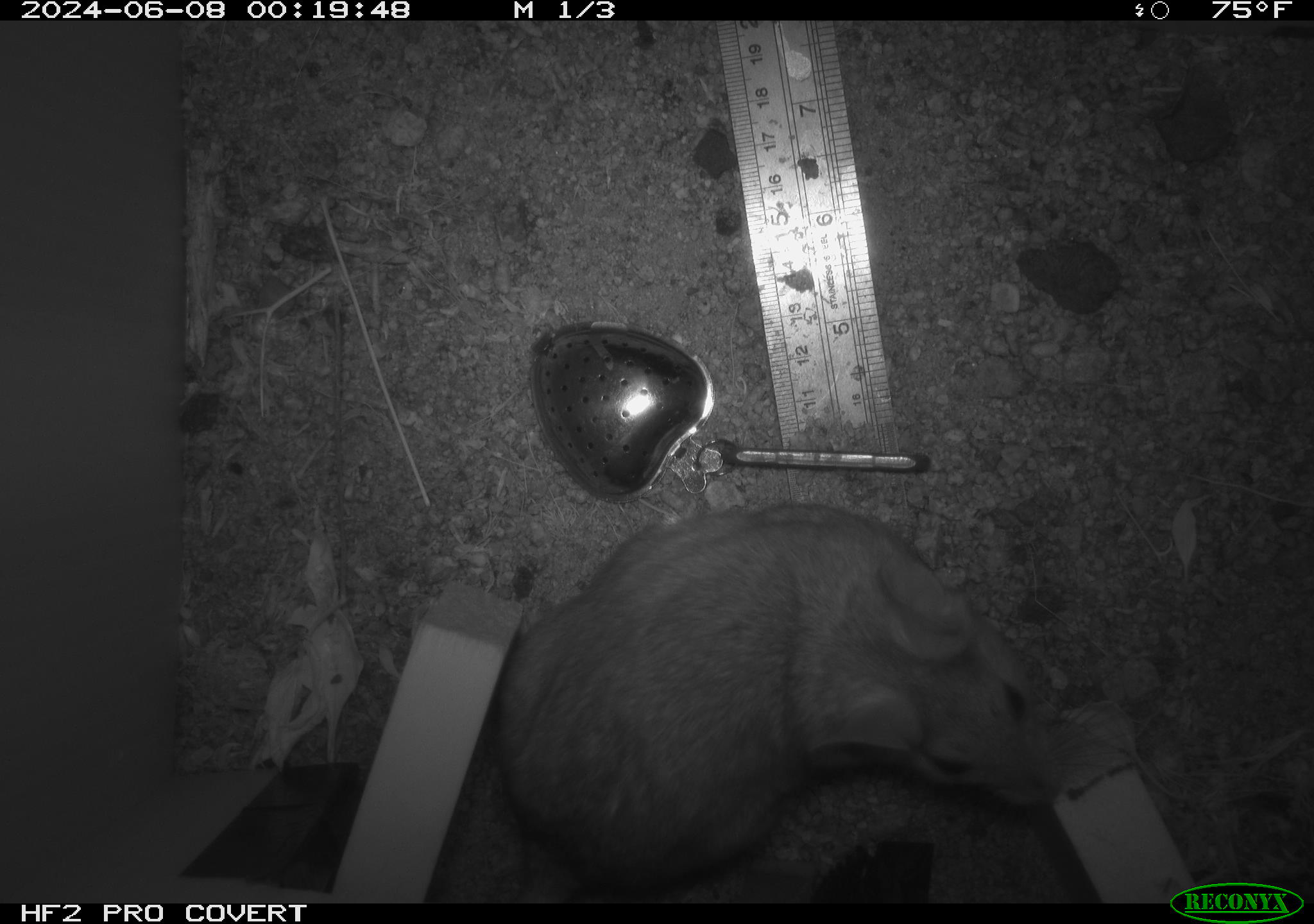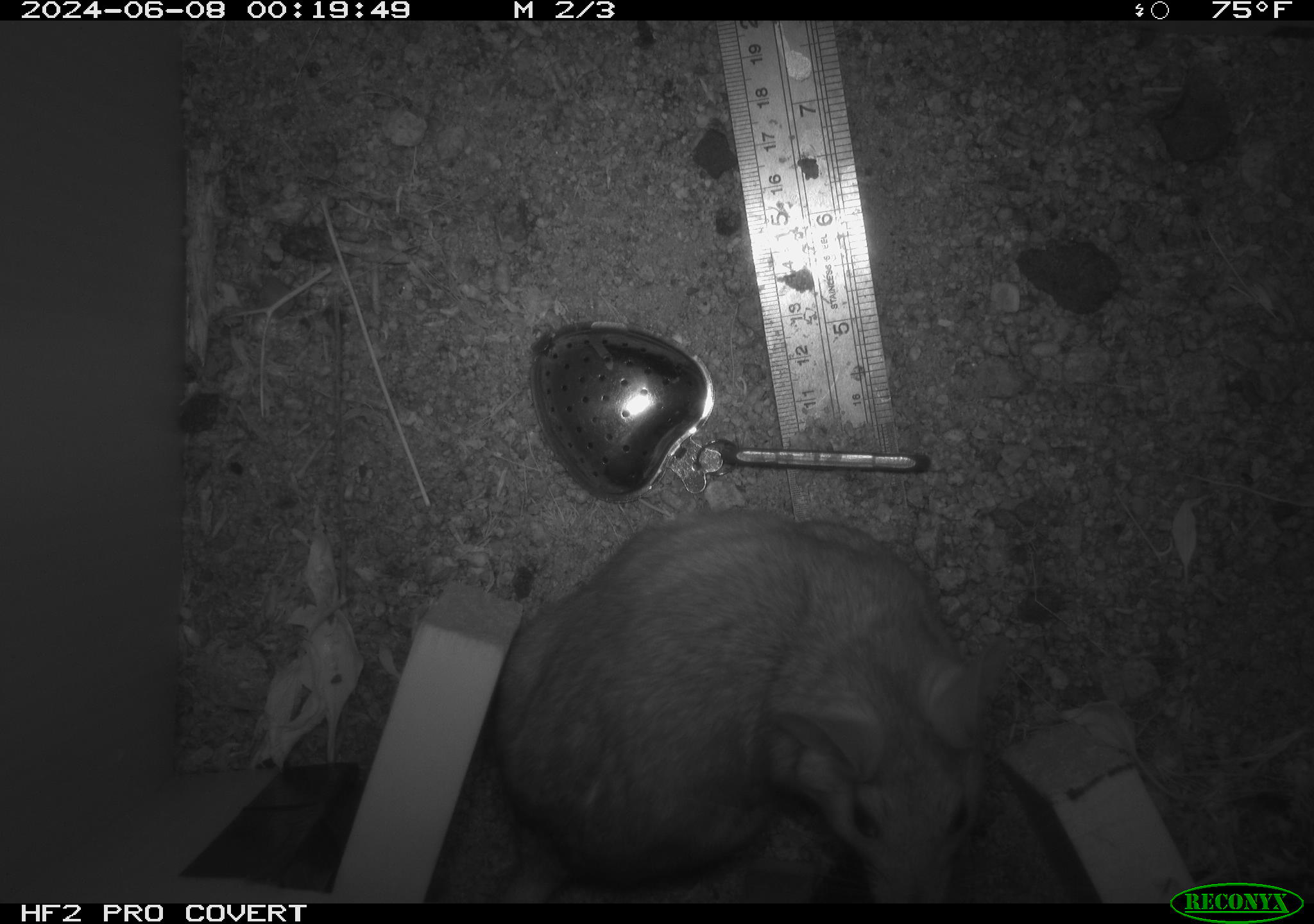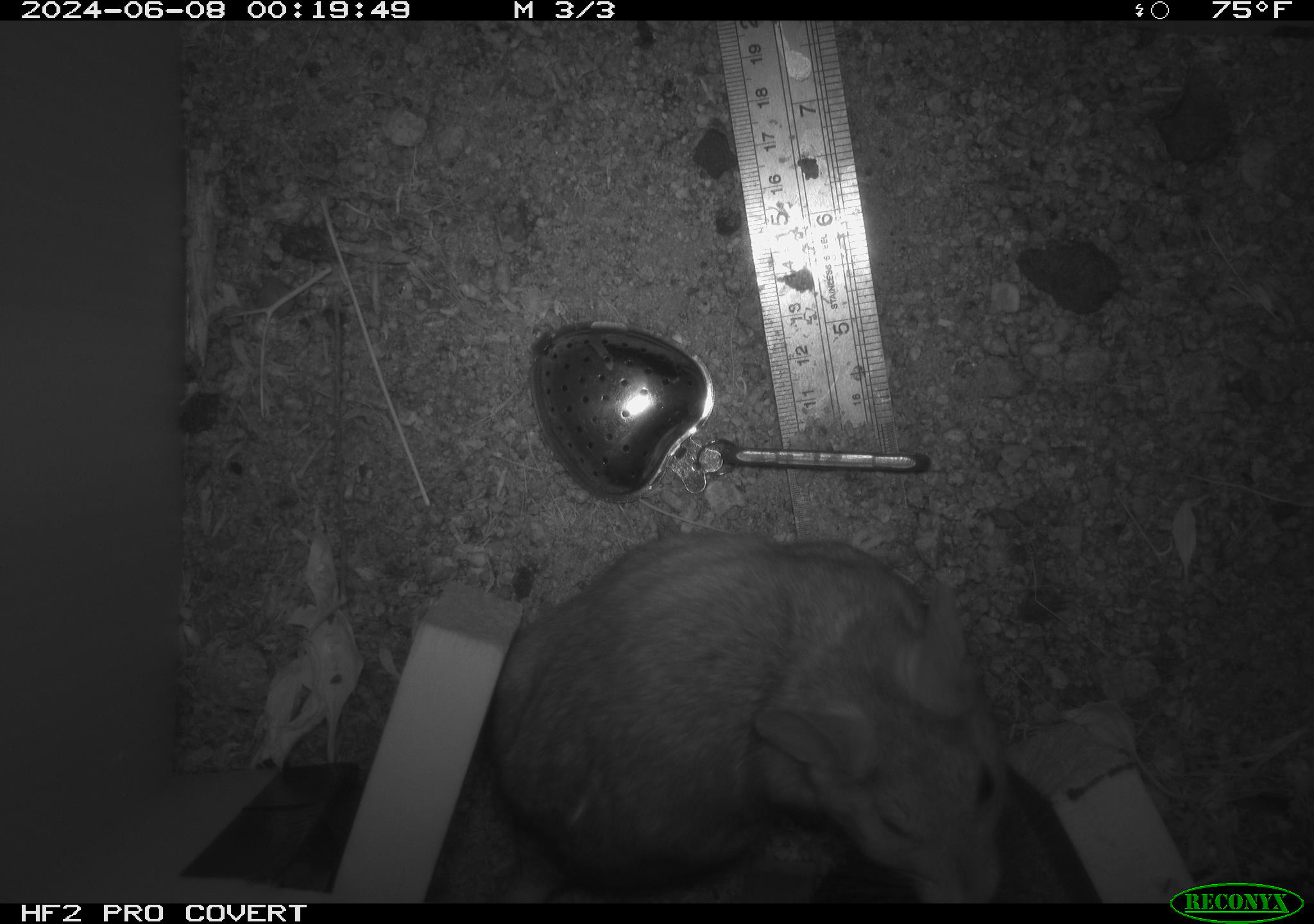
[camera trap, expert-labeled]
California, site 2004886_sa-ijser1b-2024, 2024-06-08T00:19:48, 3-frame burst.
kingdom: Animalia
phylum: Chordata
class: Mammalia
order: Rodentia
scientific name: Rodentia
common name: woodrat or rat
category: woodrat or rat species